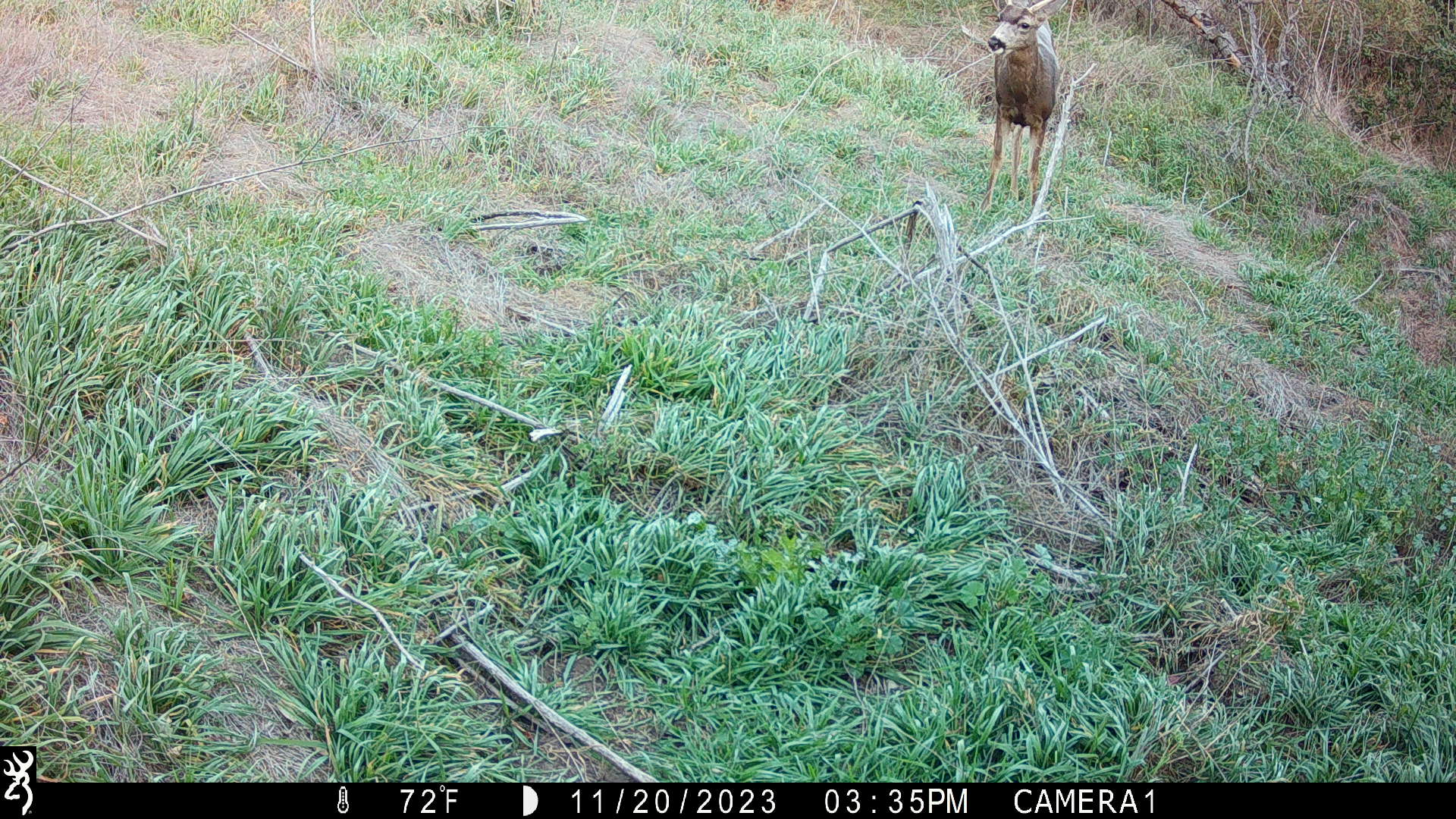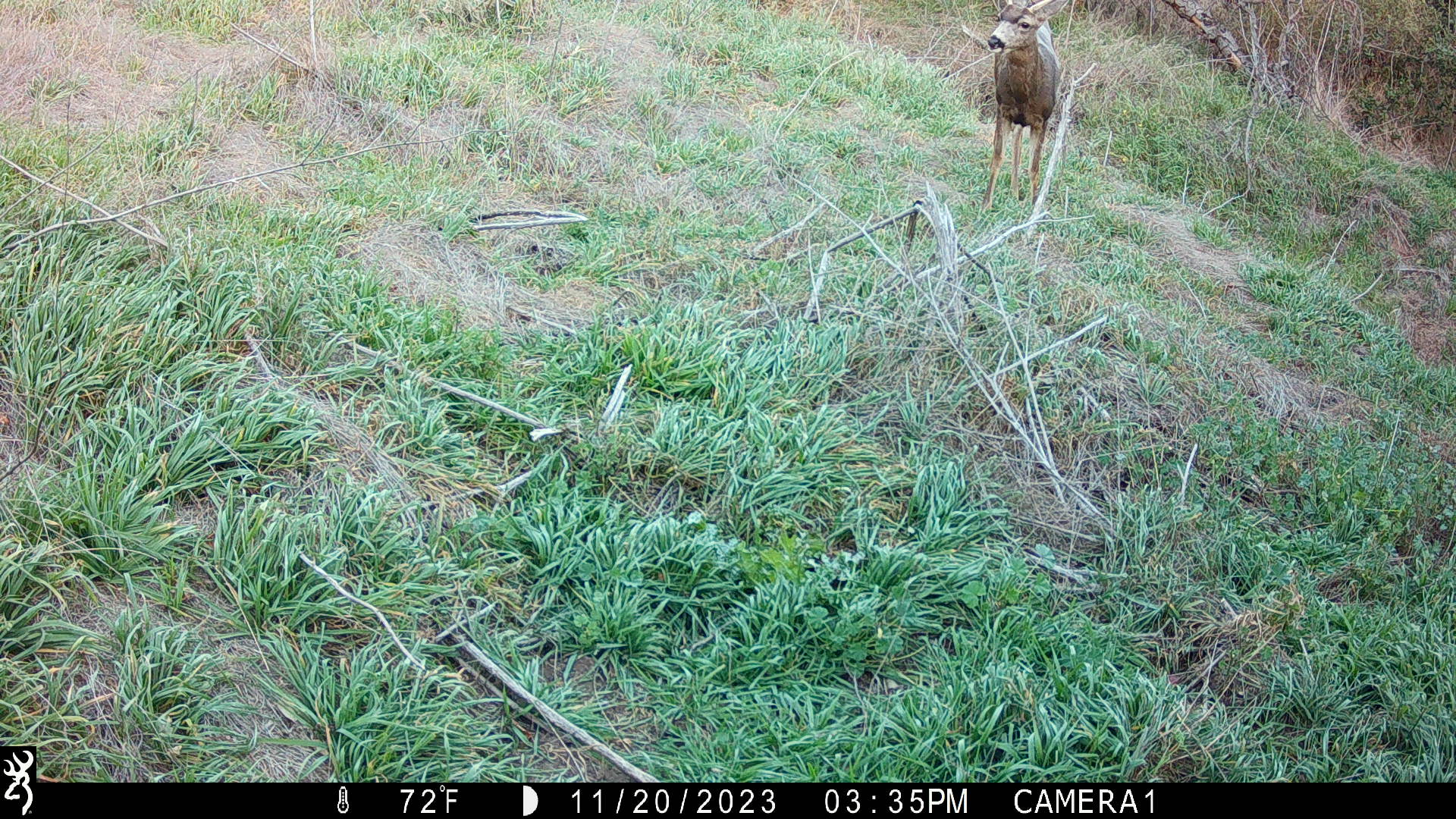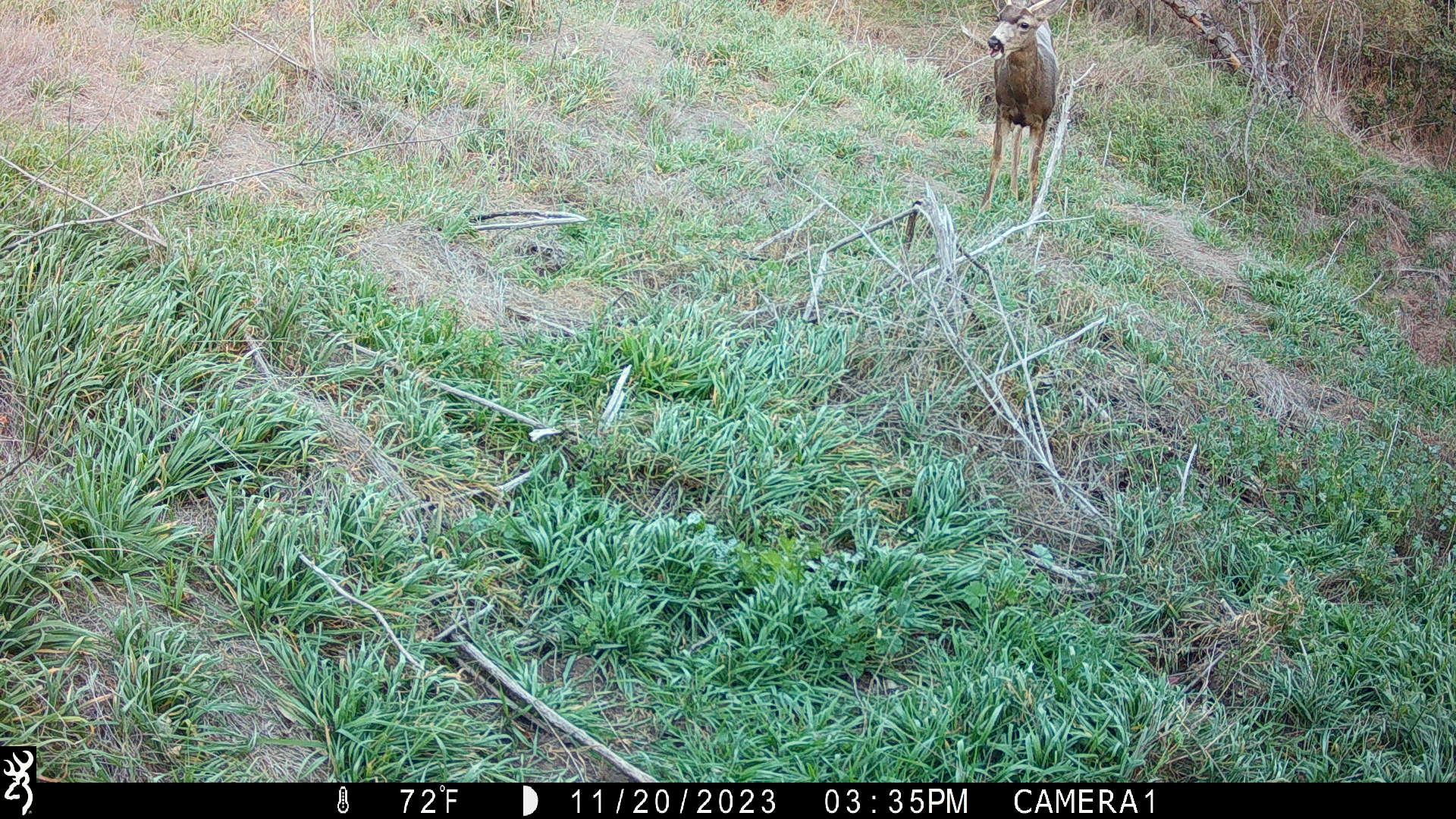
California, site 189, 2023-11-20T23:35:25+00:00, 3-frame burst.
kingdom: Animalia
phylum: Chordata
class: Mammalia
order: Artiodactyla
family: Cervidae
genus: Odocoileus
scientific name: Odocoileus hemionus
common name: mule deer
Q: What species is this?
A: Mule deer (Odocoileus hemionus).